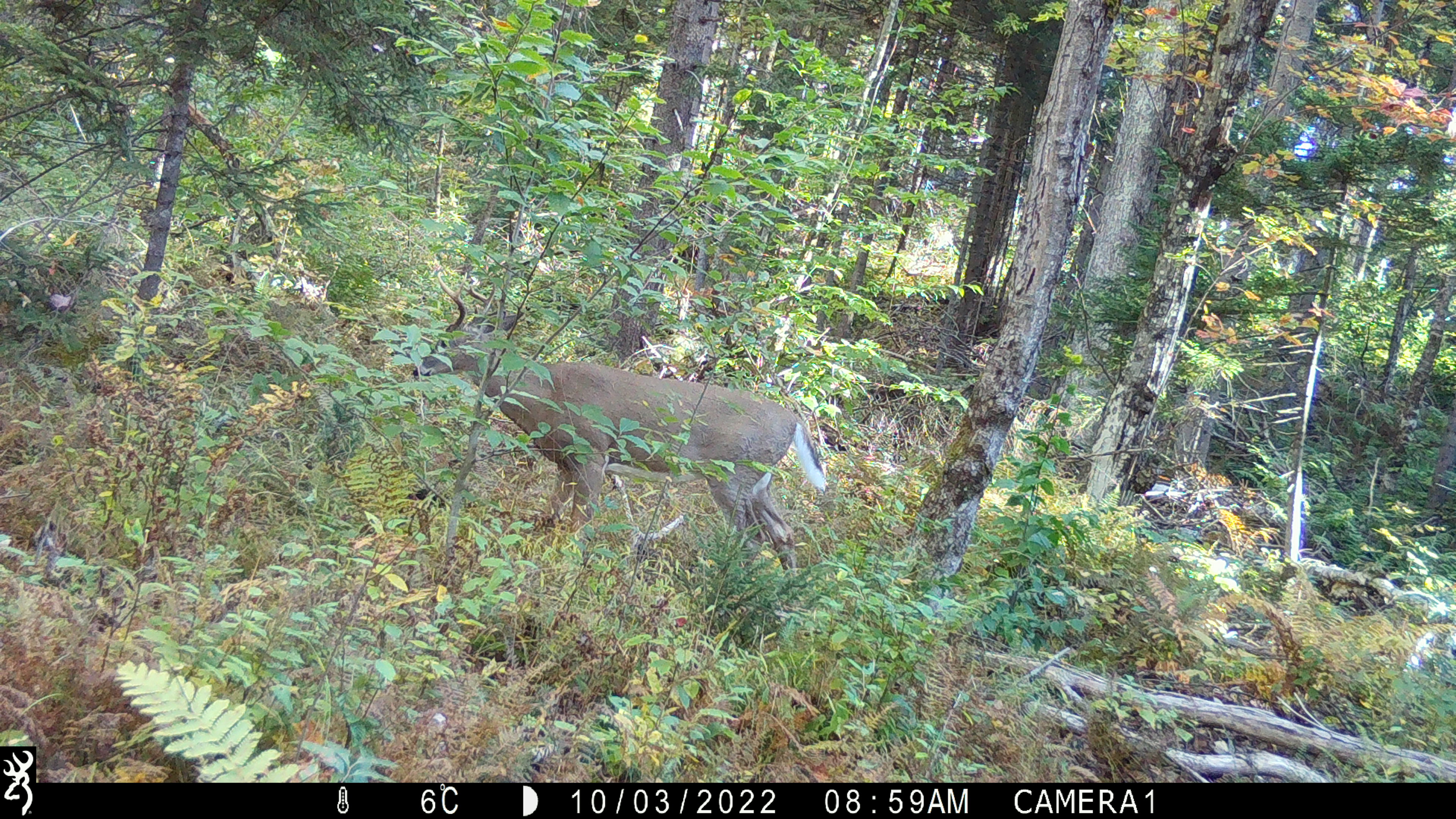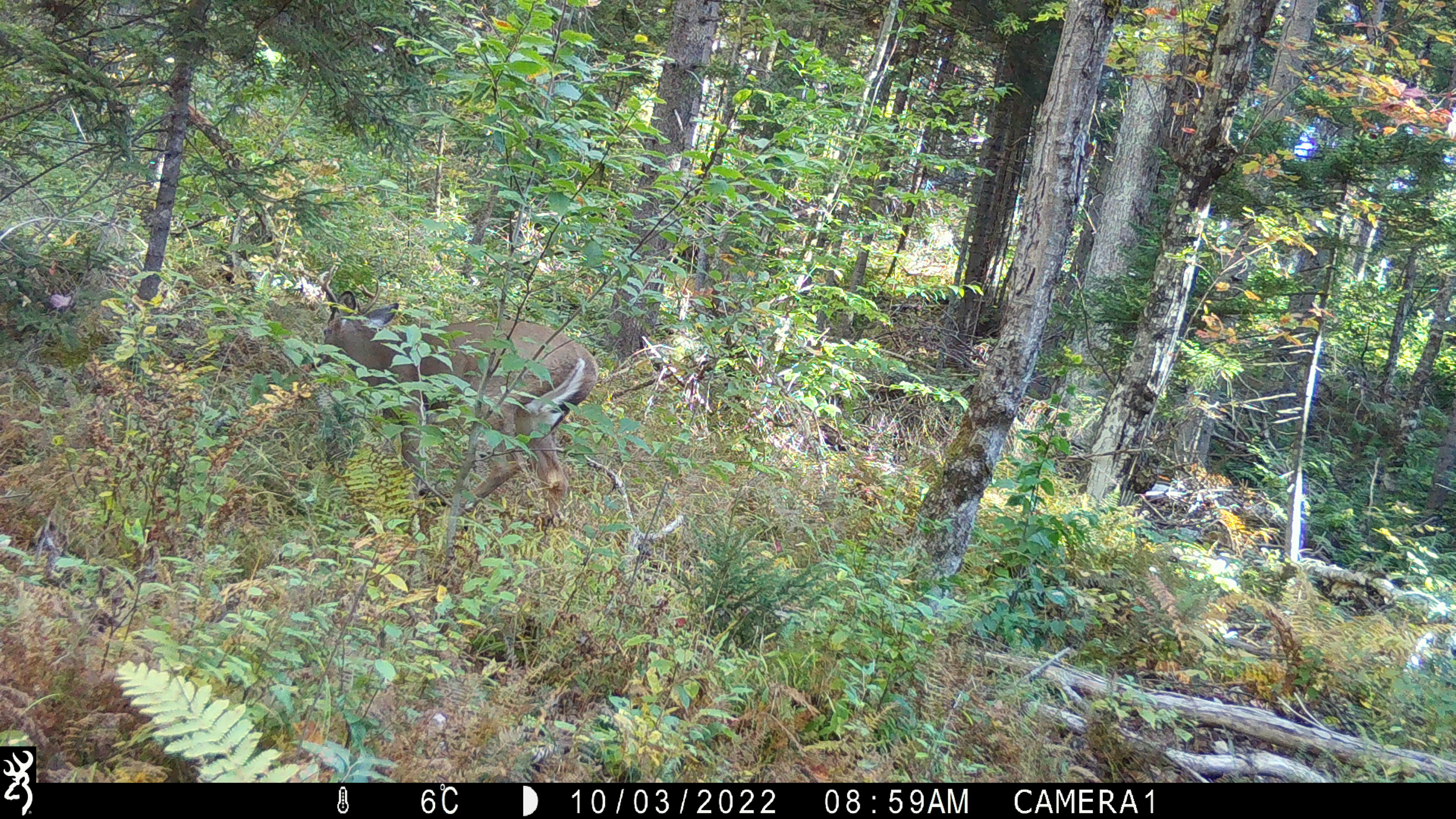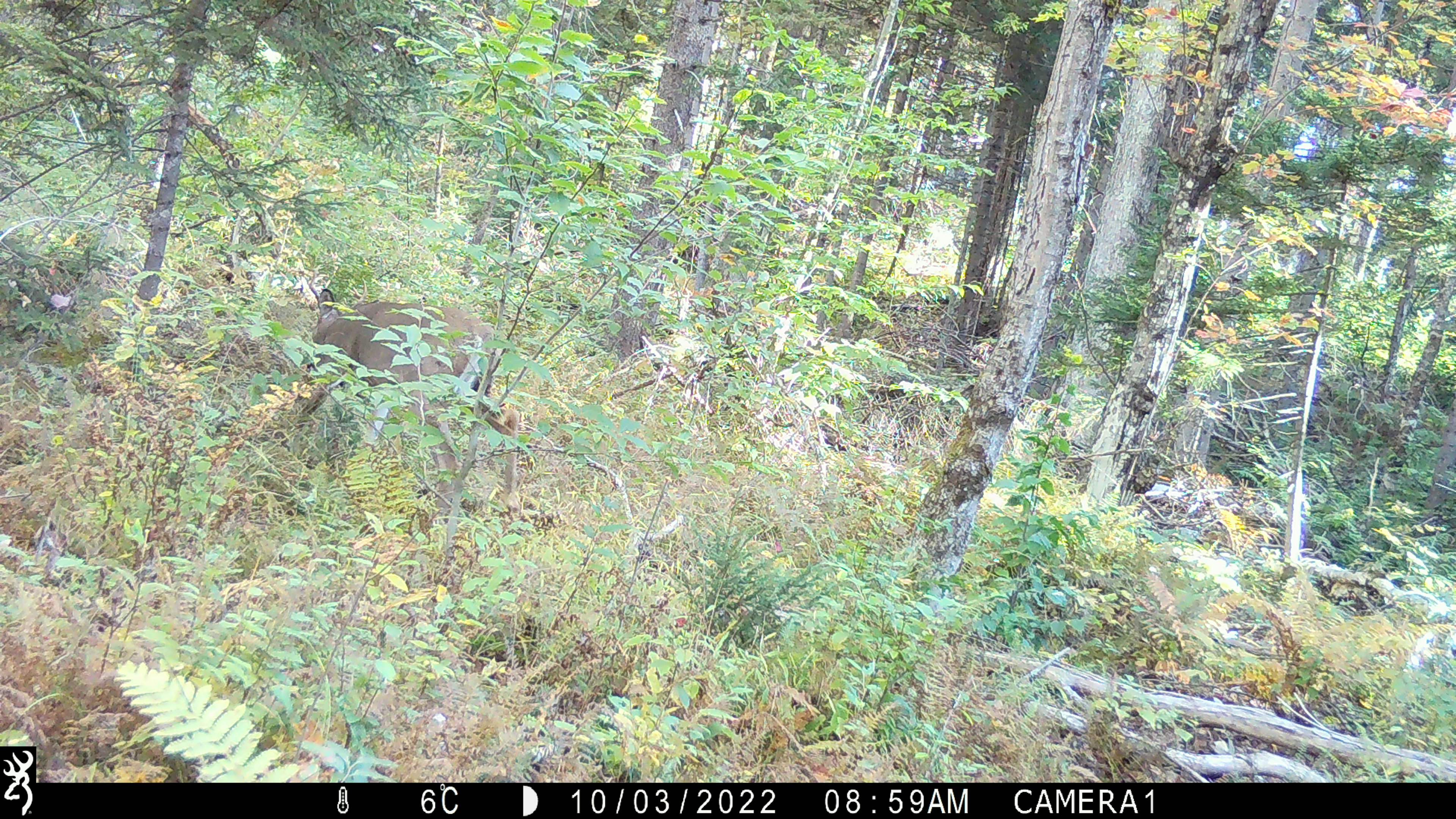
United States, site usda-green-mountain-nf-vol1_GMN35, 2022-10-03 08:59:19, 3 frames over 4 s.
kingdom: Animalia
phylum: Chordata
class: Mammalia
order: Artiodactyla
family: Cervidae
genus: Odocoileus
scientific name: Odocoileus virginianus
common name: white-tailed deer